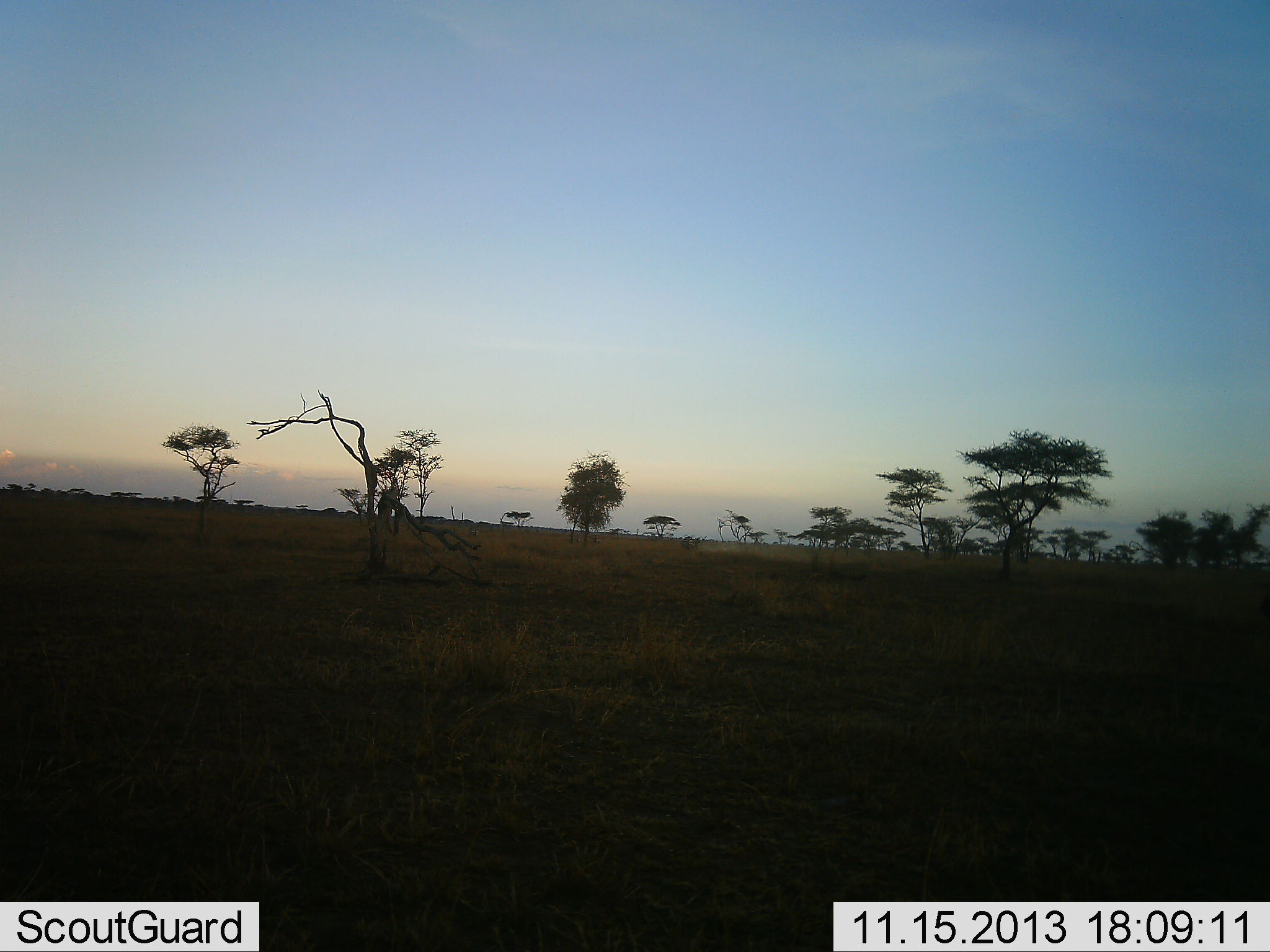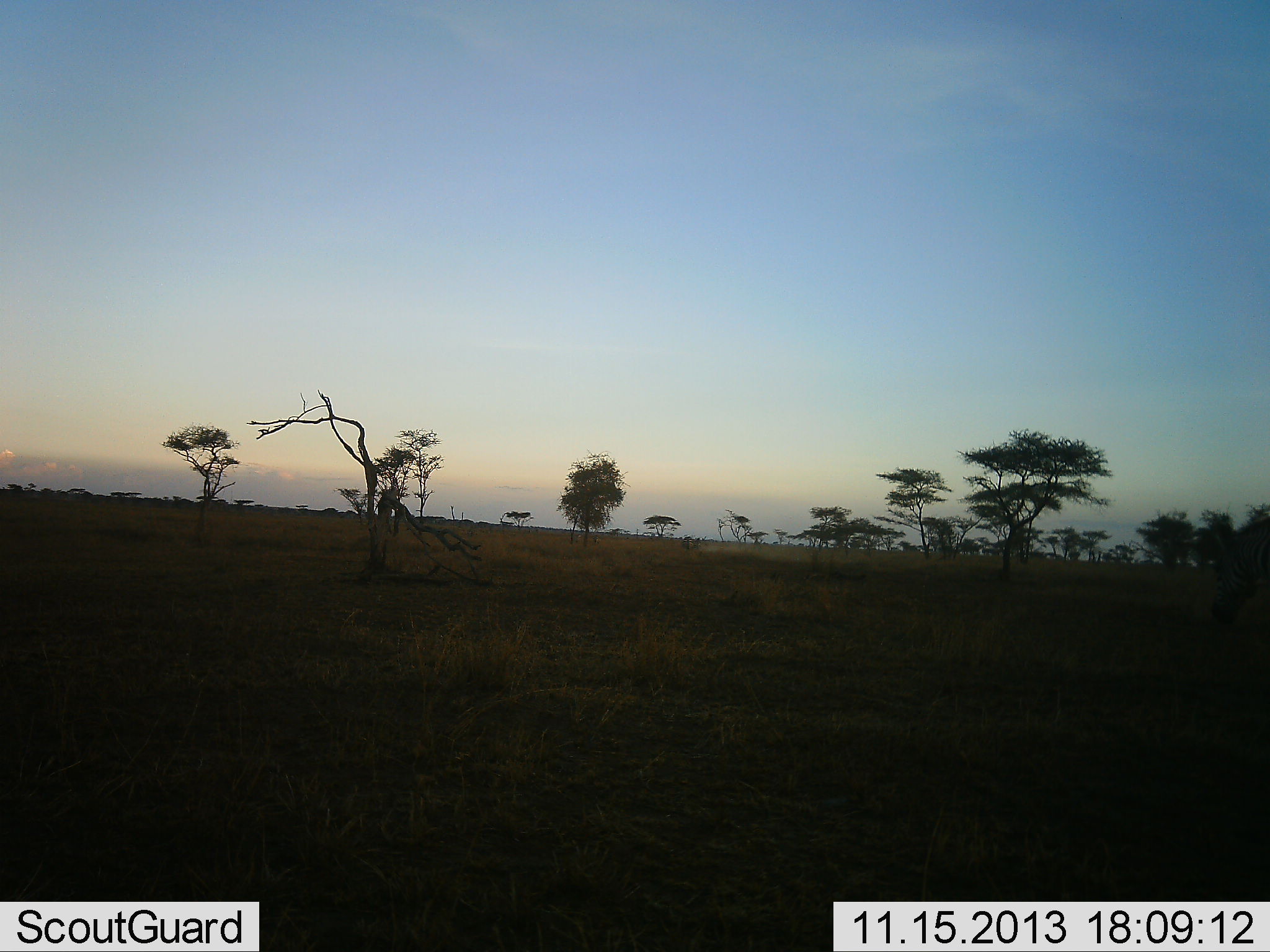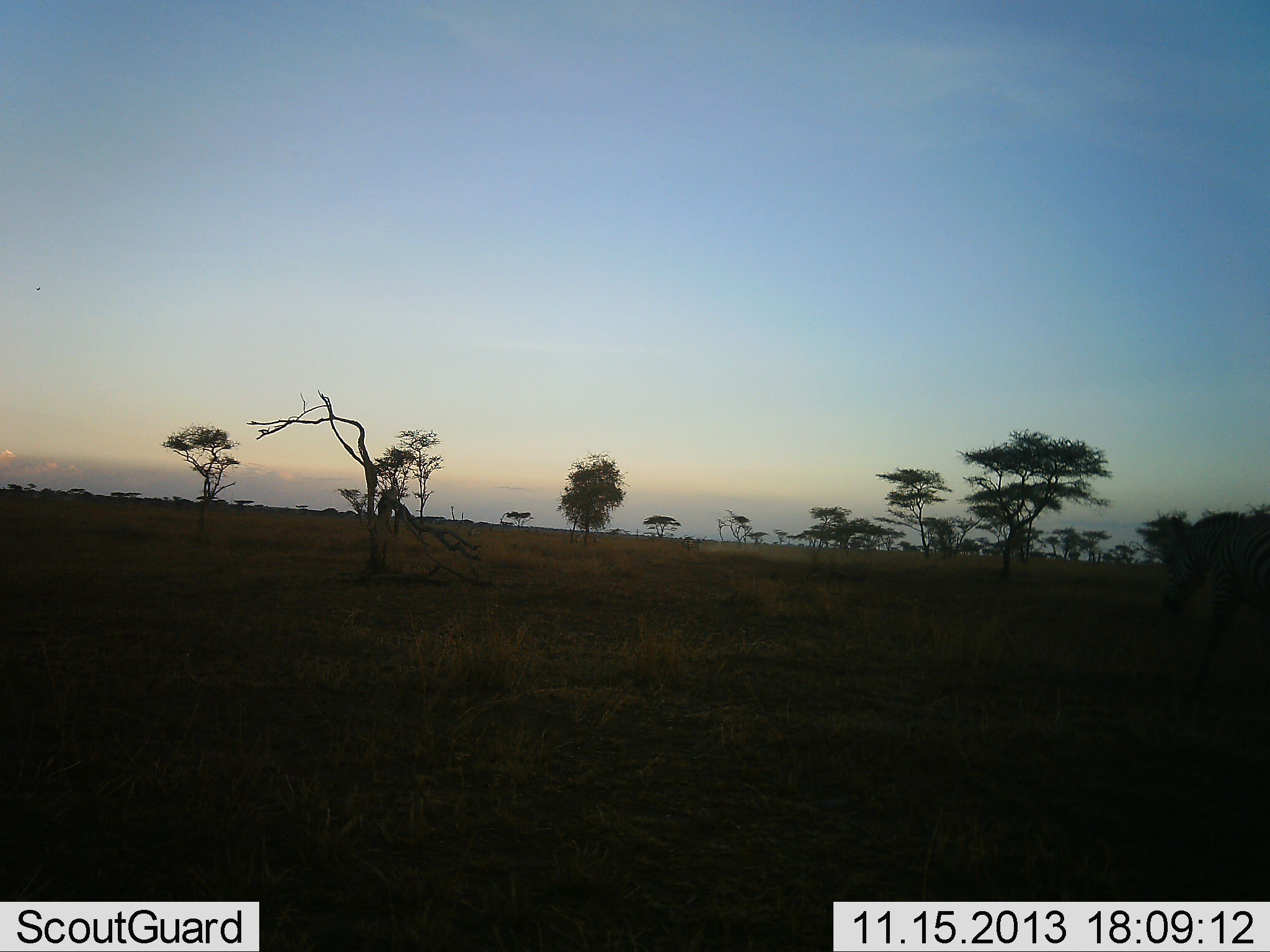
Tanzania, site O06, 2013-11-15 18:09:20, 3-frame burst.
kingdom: Animalia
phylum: Chordata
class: Mammalia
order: Perissodactyla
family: Equidae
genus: Equus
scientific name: Equus quagga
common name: plains zebra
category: zebra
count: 1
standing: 15%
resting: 0%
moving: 90%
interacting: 0%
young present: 0%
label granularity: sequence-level